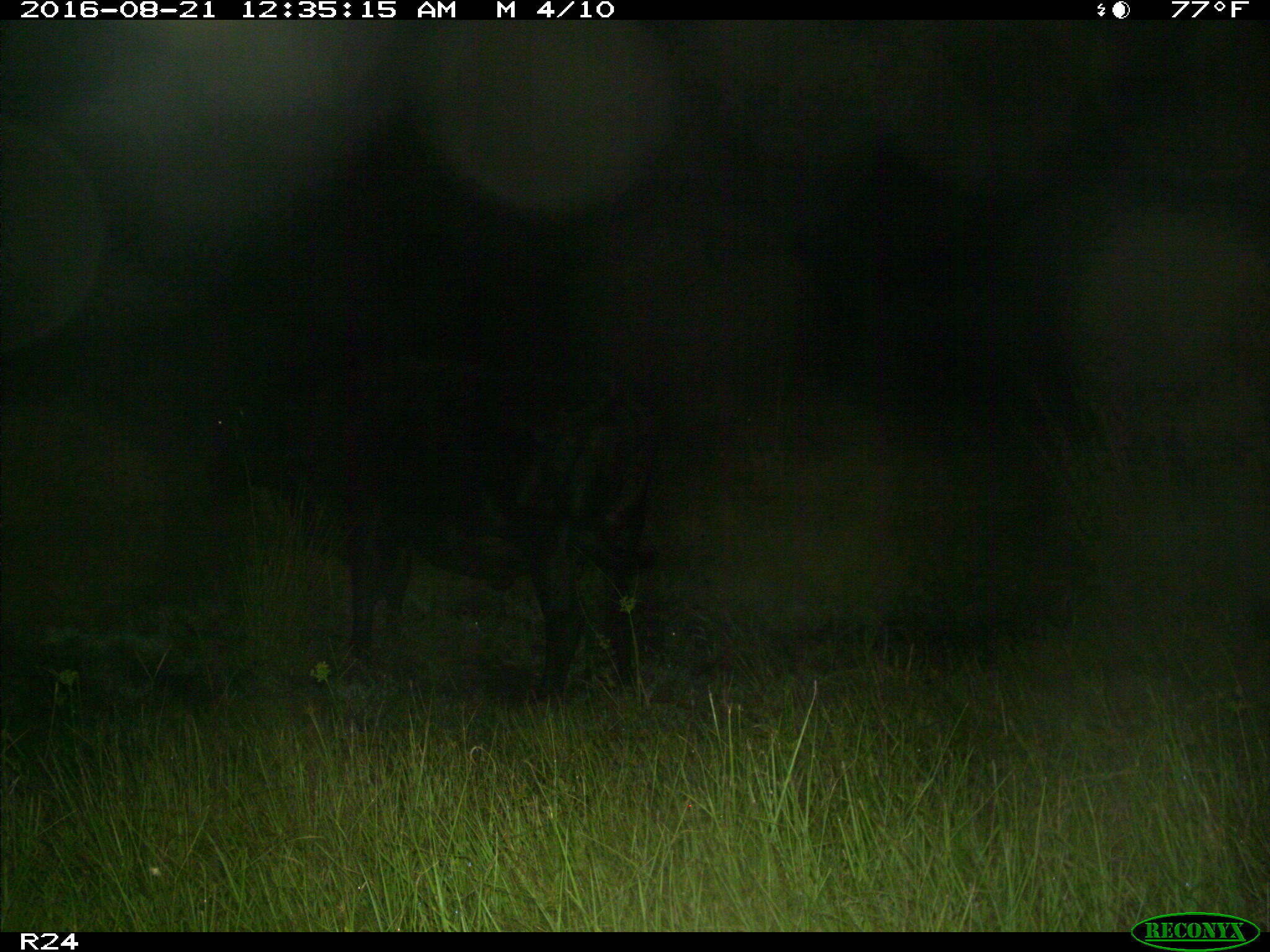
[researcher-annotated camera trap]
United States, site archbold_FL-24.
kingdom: Animalia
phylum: Chordata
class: Mammalia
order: Artiodactyla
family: Bovidae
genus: Bos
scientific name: Bos taurus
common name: domestic cow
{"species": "Bos taurus (domestic cow)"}